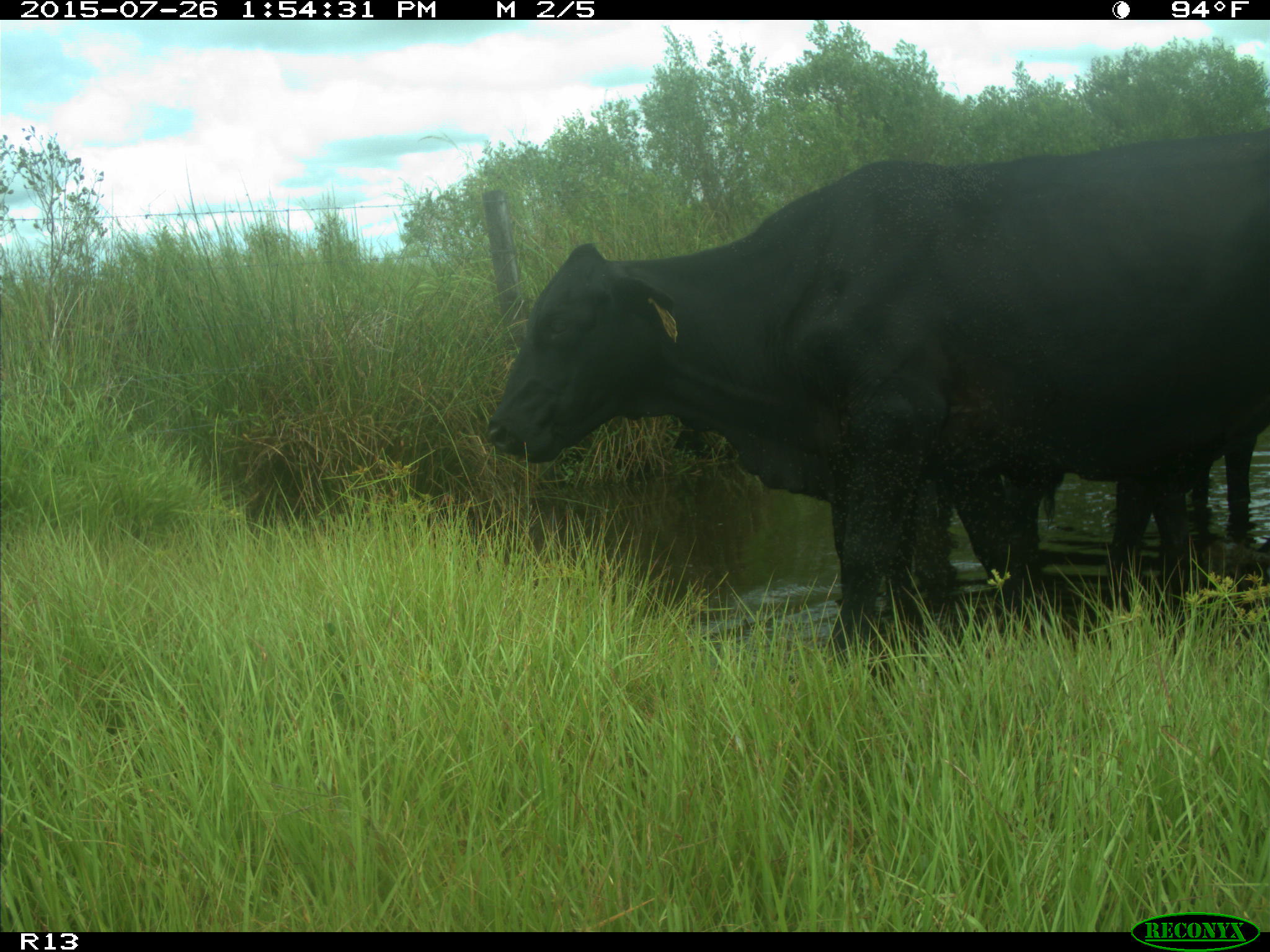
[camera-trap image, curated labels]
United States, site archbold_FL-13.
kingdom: Animalia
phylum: Chordata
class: Mammalia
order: Artiodactyla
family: Bovidae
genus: Bos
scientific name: Bos taurus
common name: domestic cow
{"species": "Bos taurus (domestic cow)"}